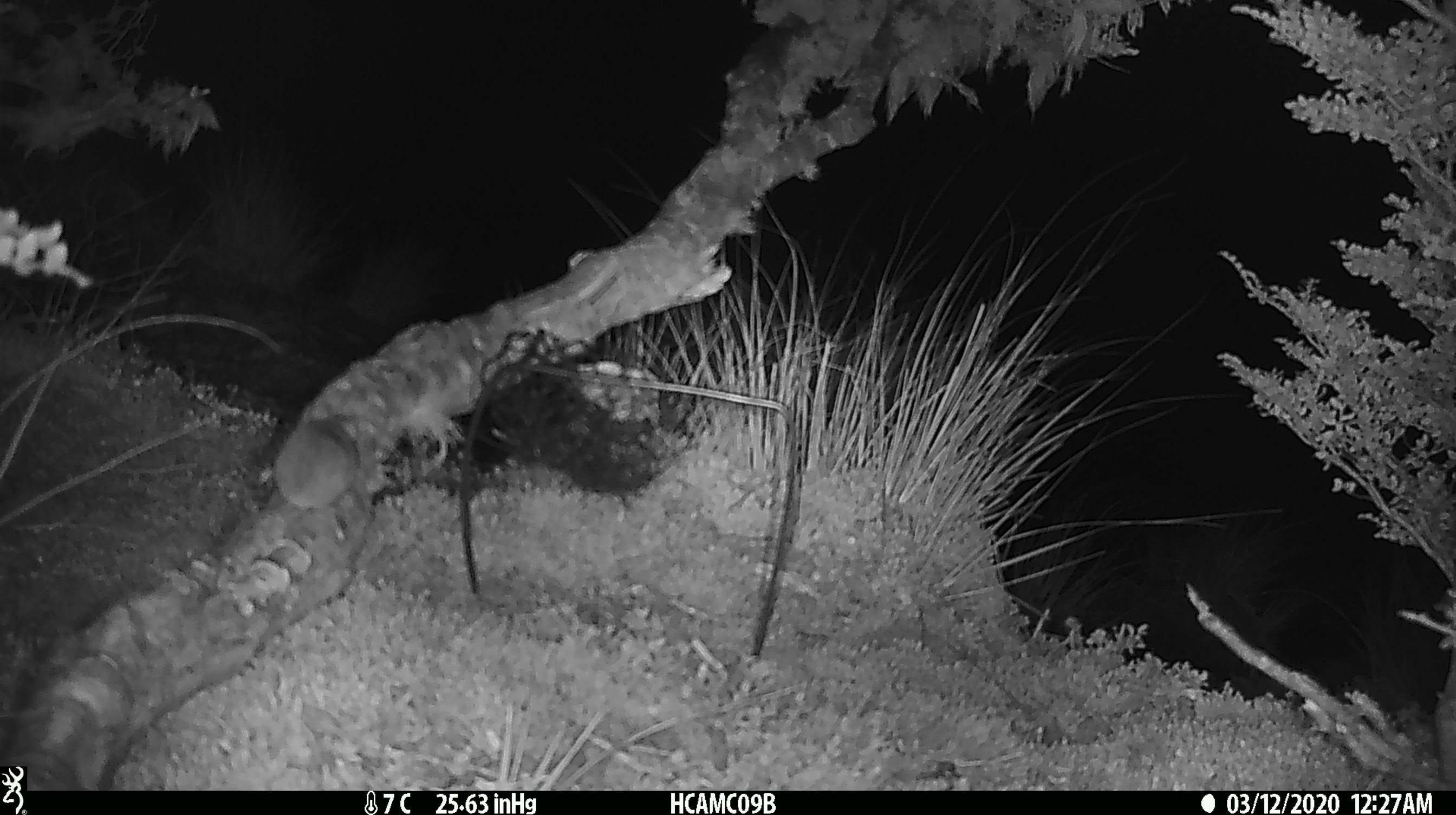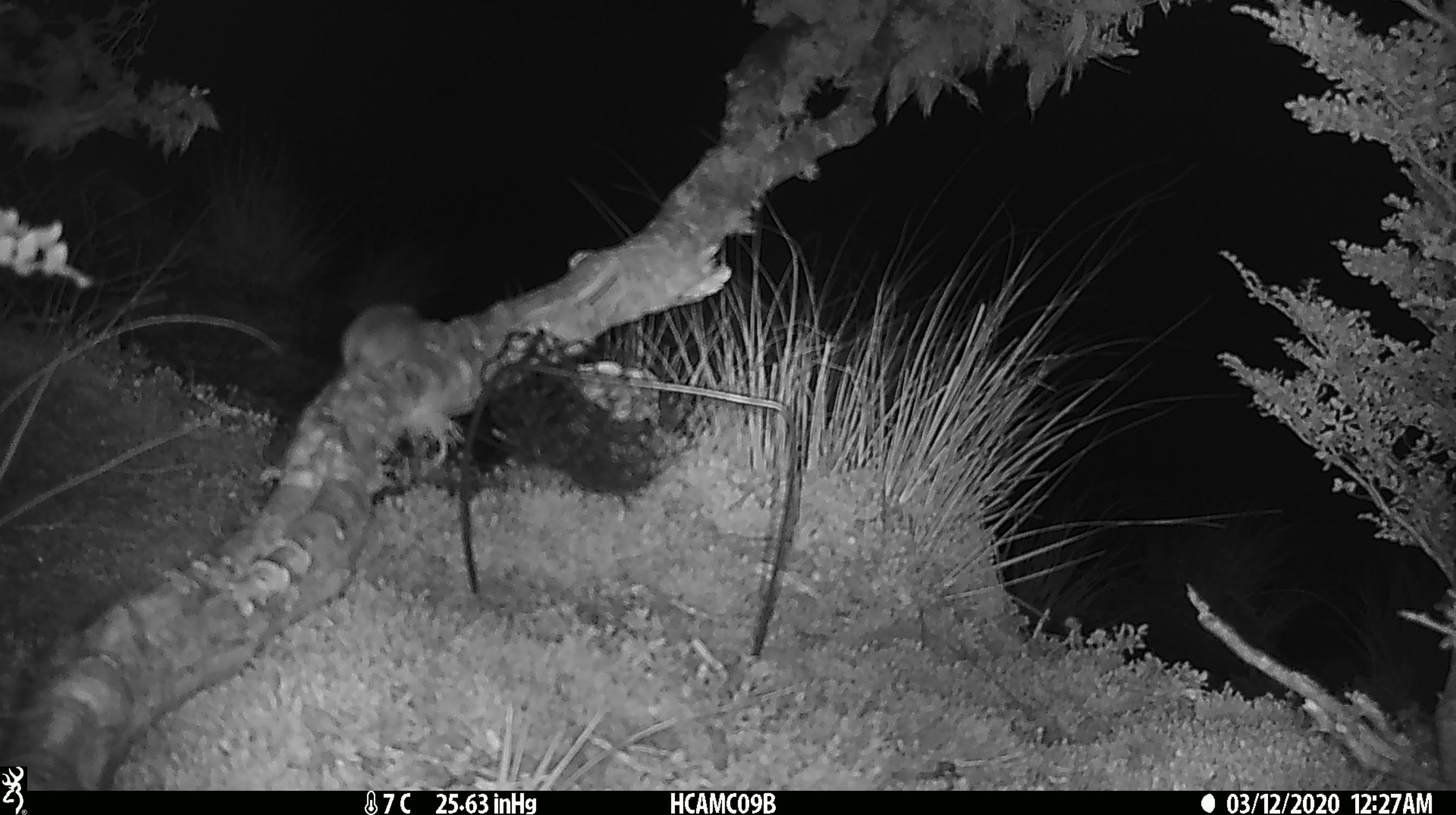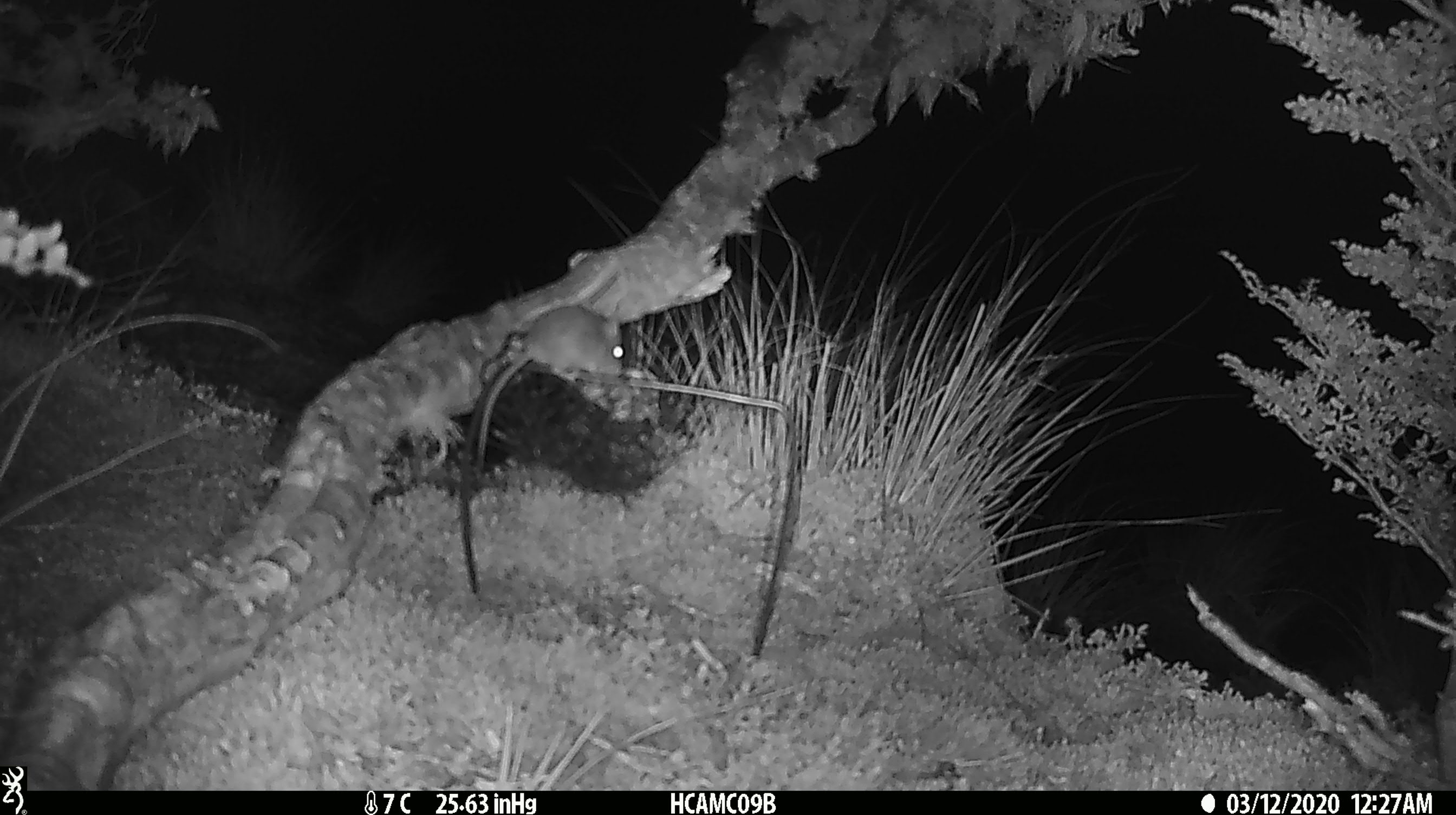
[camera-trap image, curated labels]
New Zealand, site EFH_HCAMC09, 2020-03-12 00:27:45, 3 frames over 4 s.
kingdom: Animalia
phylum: Chordata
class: Mammalia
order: Rodentia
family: Muridae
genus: Mus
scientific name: Mus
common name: mouse